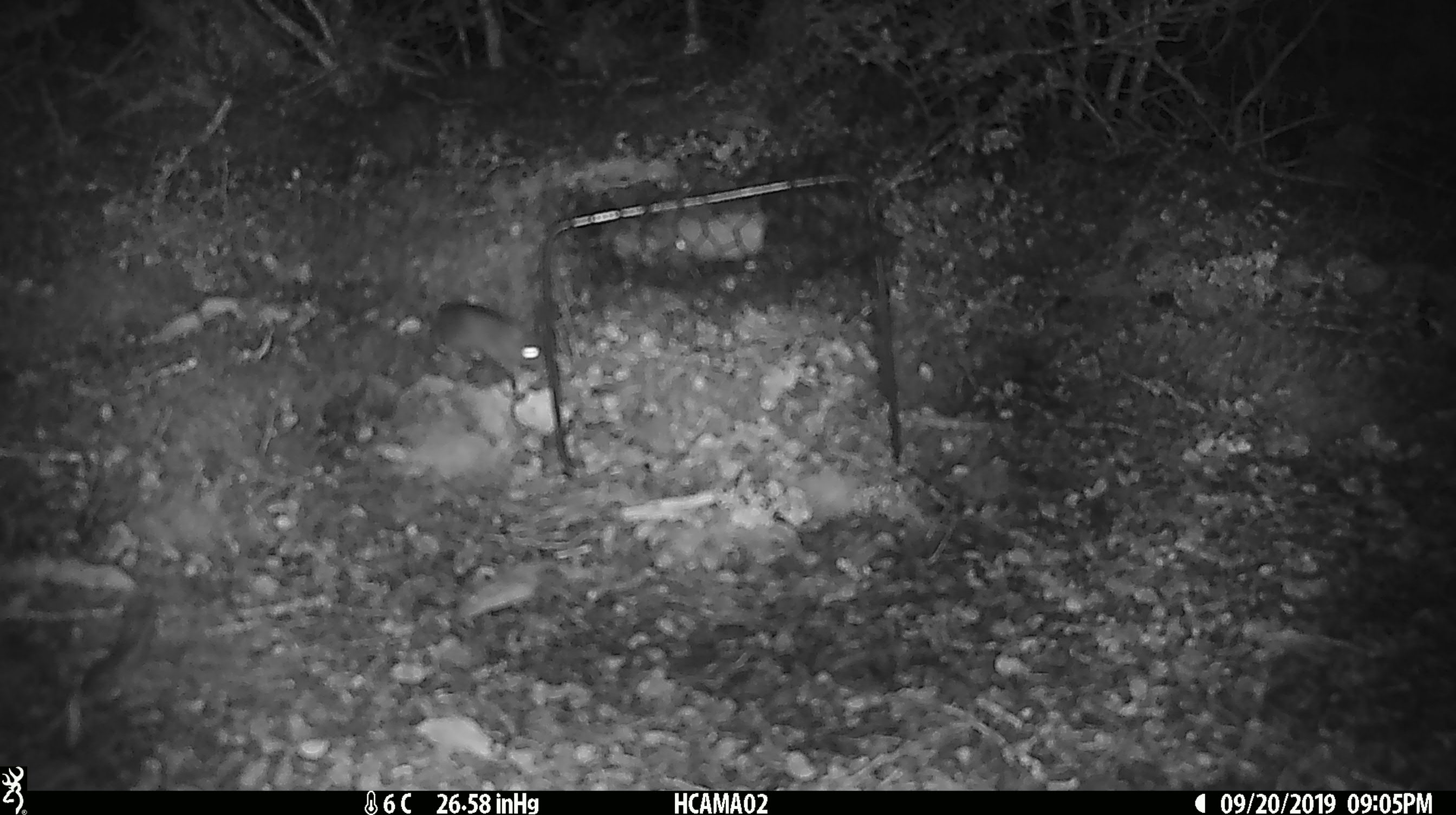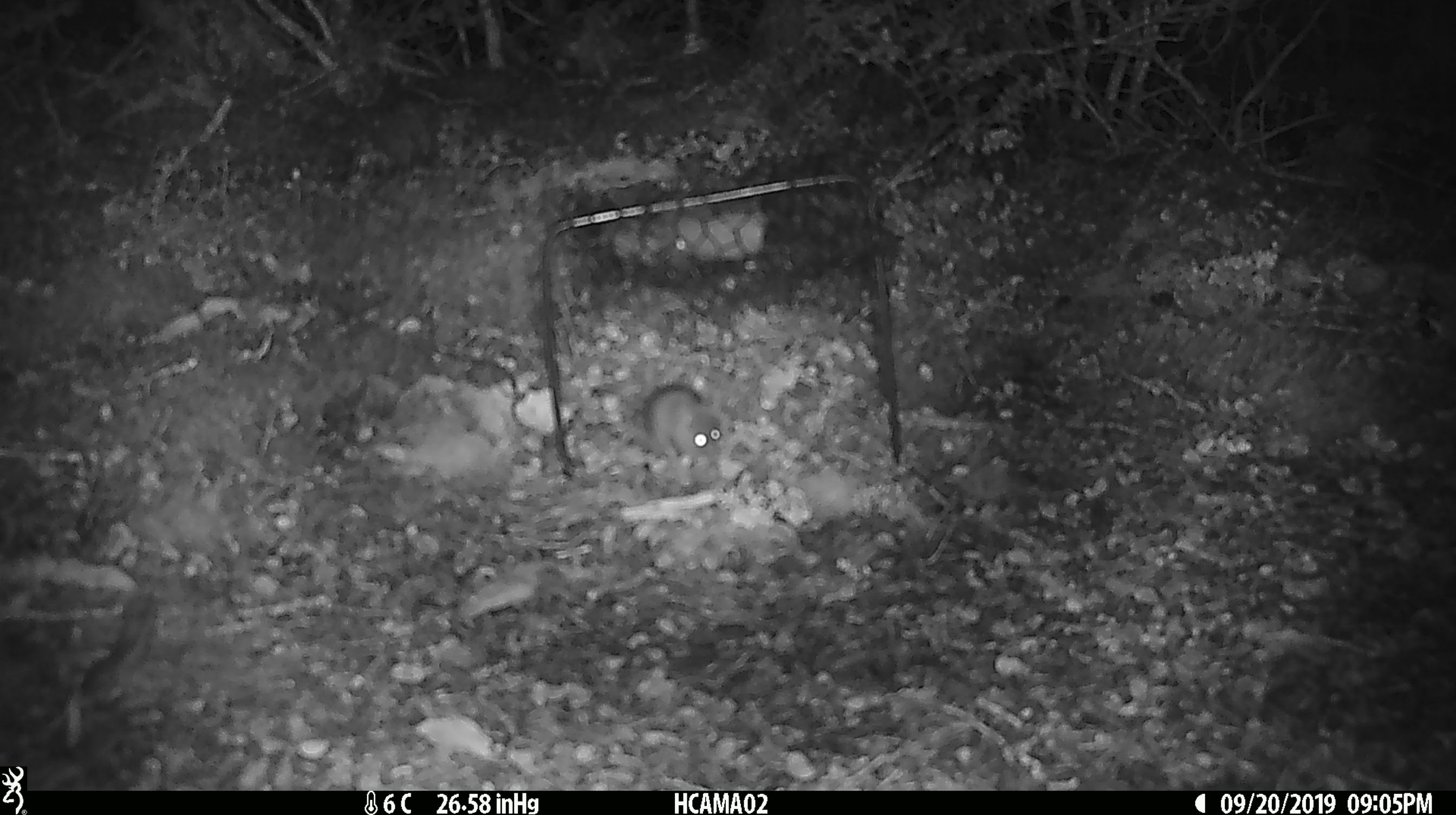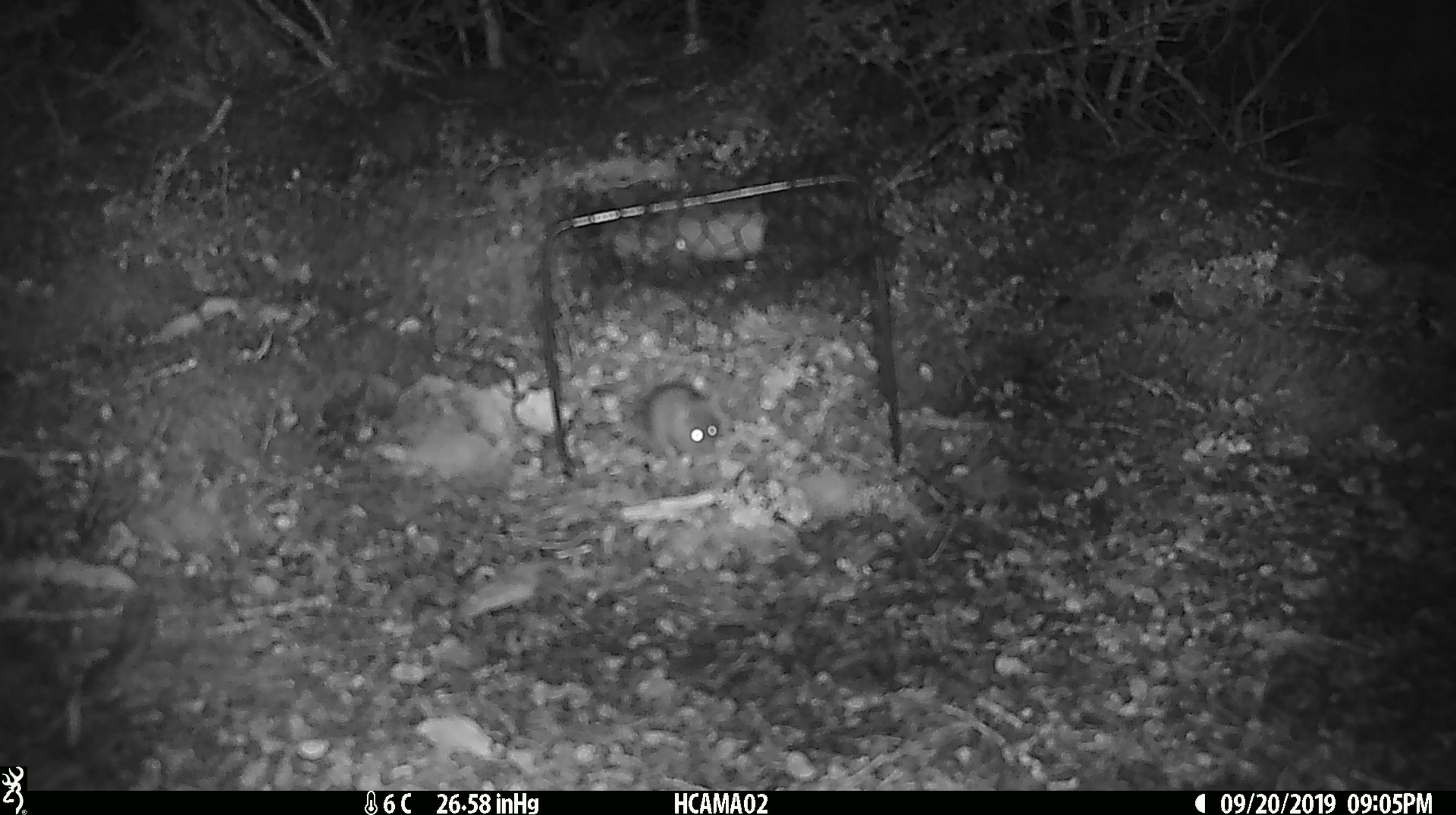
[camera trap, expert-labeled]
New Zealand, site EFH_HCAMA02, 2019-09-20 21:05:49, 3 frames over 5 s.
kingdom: Animalia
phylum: Chordata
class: Mammalia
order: Rodentia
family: Muridae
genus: Mus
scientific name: Mus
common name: mouse